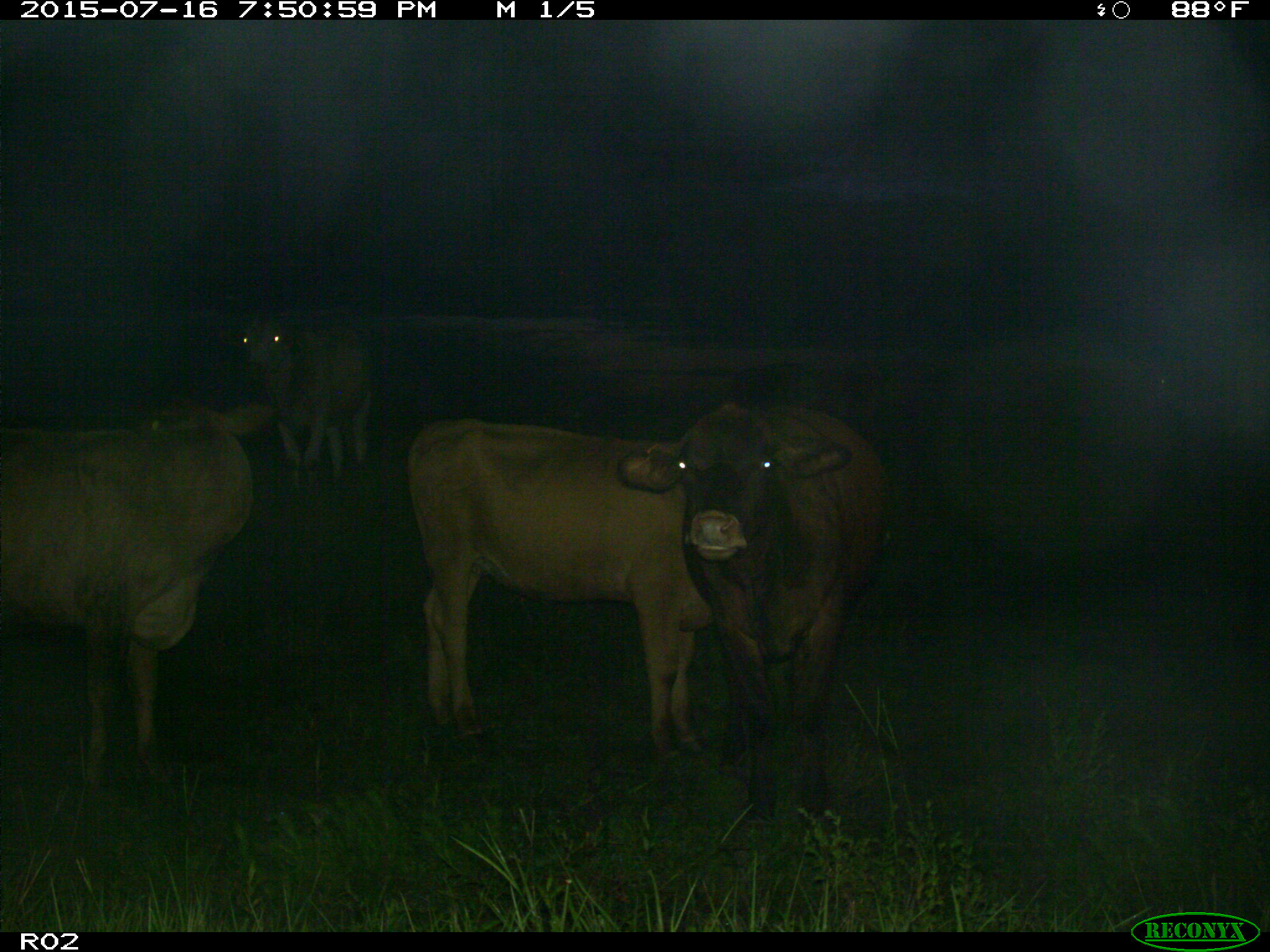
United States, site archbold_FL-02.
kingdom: Animalia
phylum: Chordata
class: Mammalia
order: Artiodactyla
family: Bovidae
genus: Bos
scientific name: Bos taurus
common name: domestic cow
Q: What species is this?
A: Bos taurus (domestic cow).